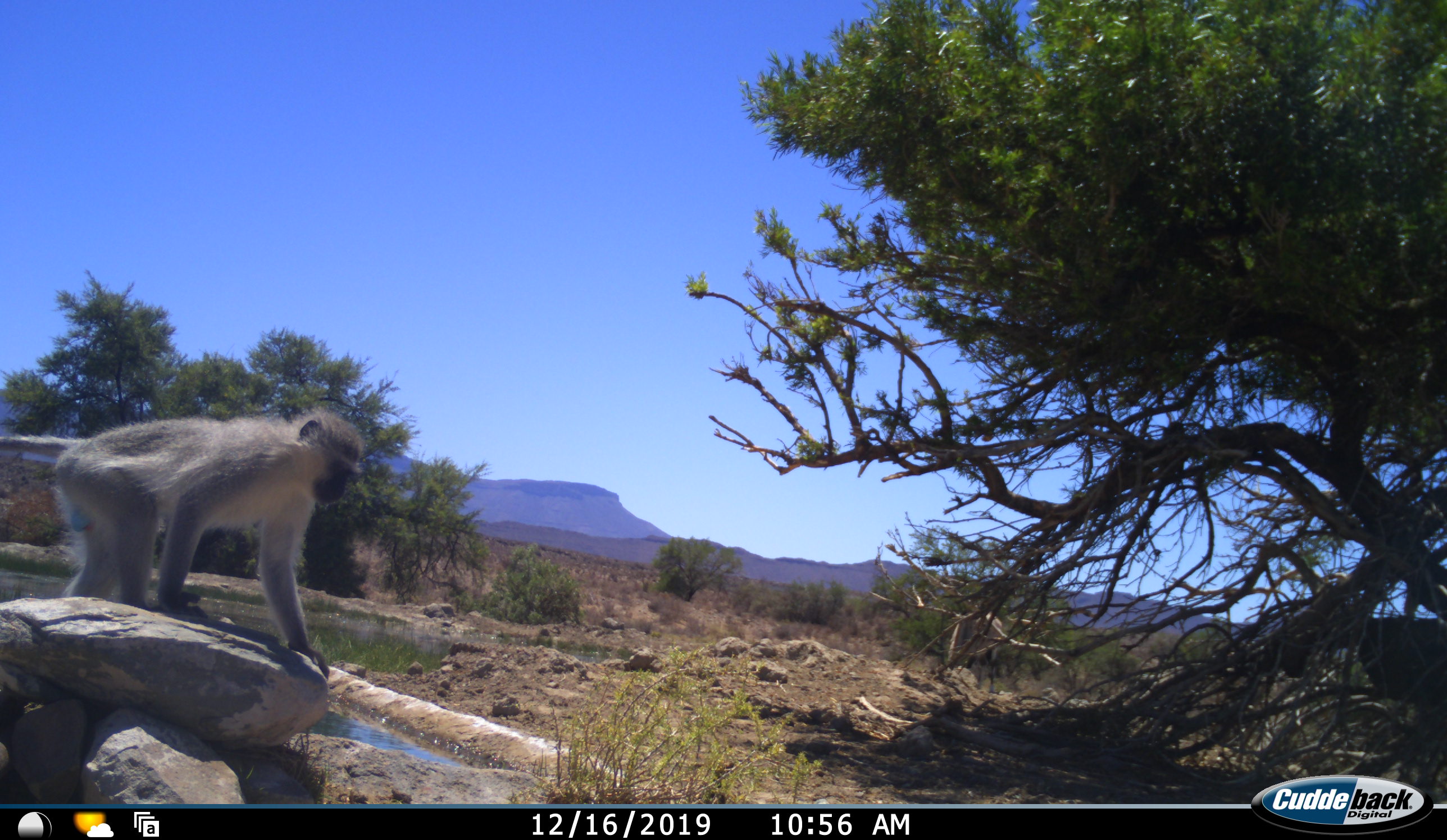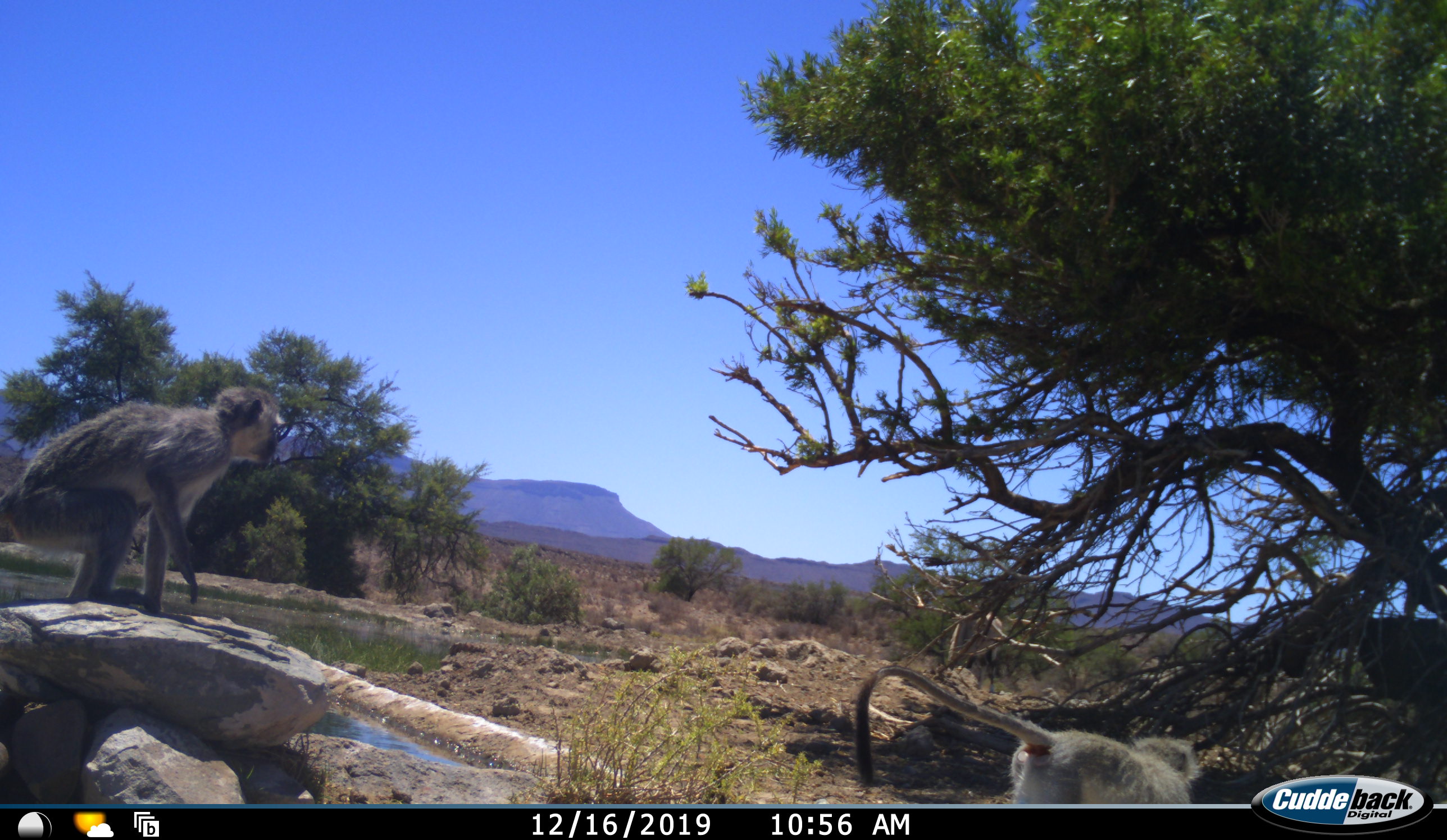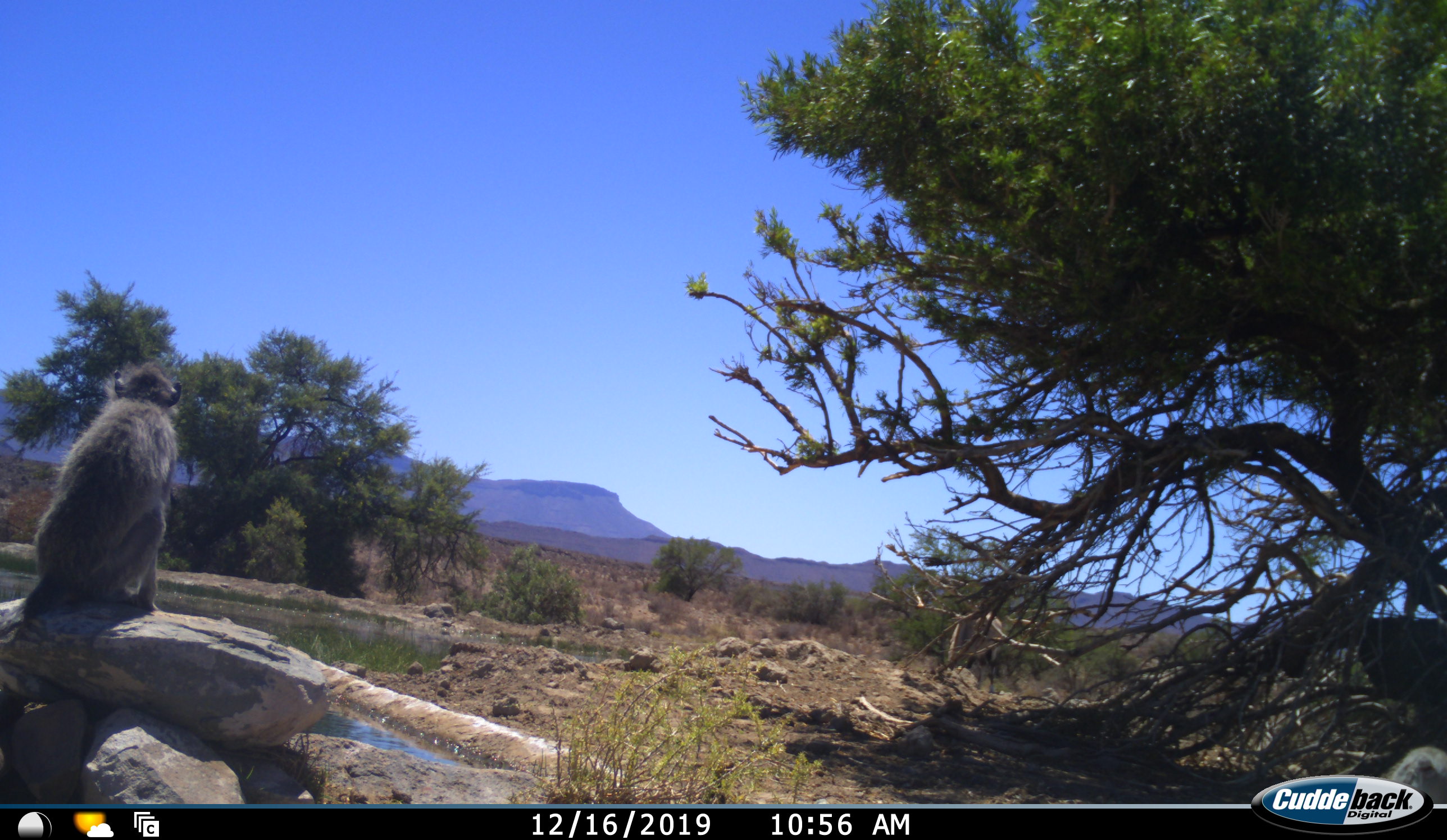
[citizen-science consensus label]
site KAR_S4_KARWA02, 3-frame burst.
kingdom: Animalia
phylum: Chordata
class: Mammalia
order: Primates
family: Cercopithecidae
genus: Chlorocebus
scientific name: Chlorocebus pygerythrus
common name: vervet monkey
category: monkeyvervet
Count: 2.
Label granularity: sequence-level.